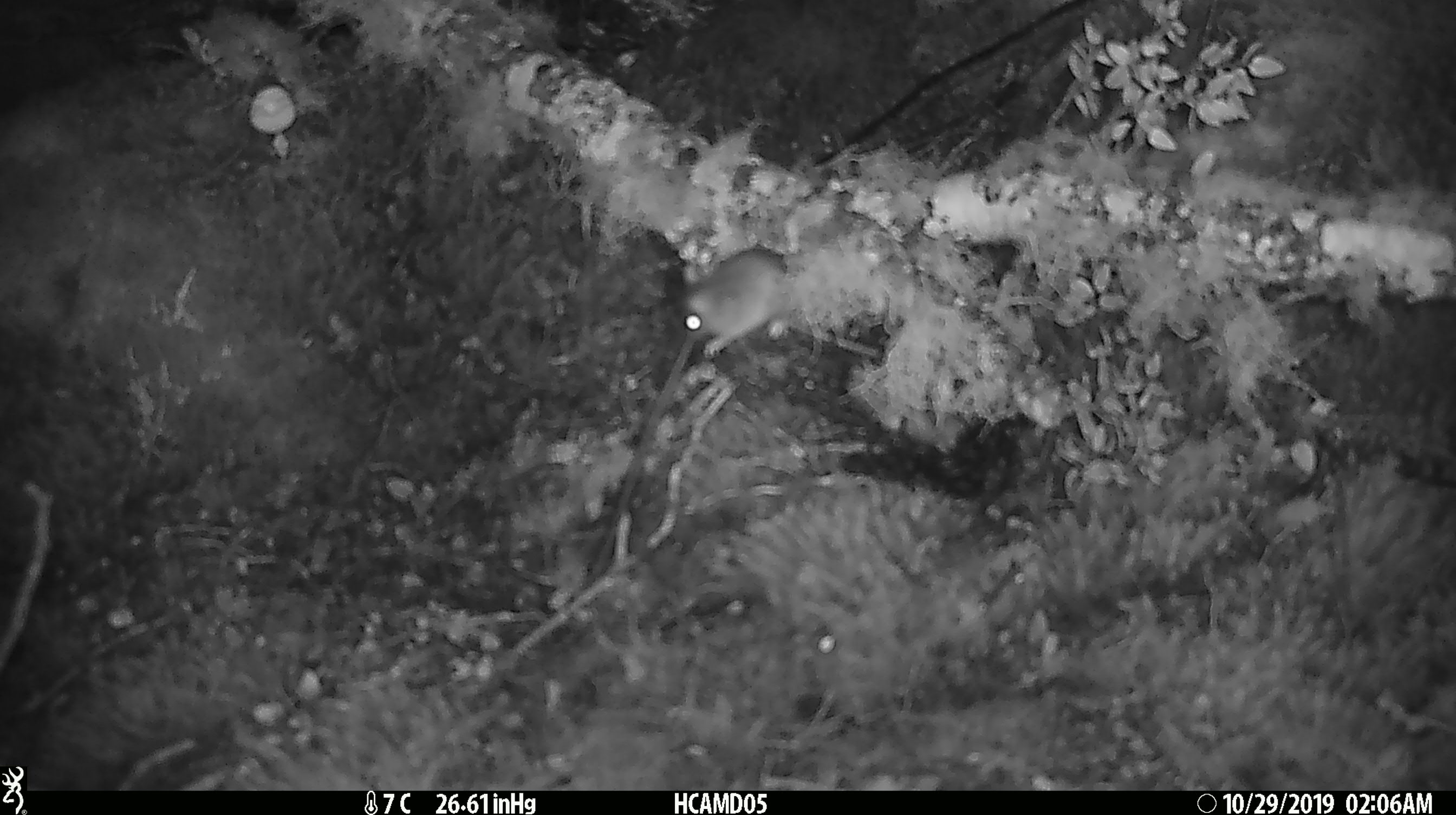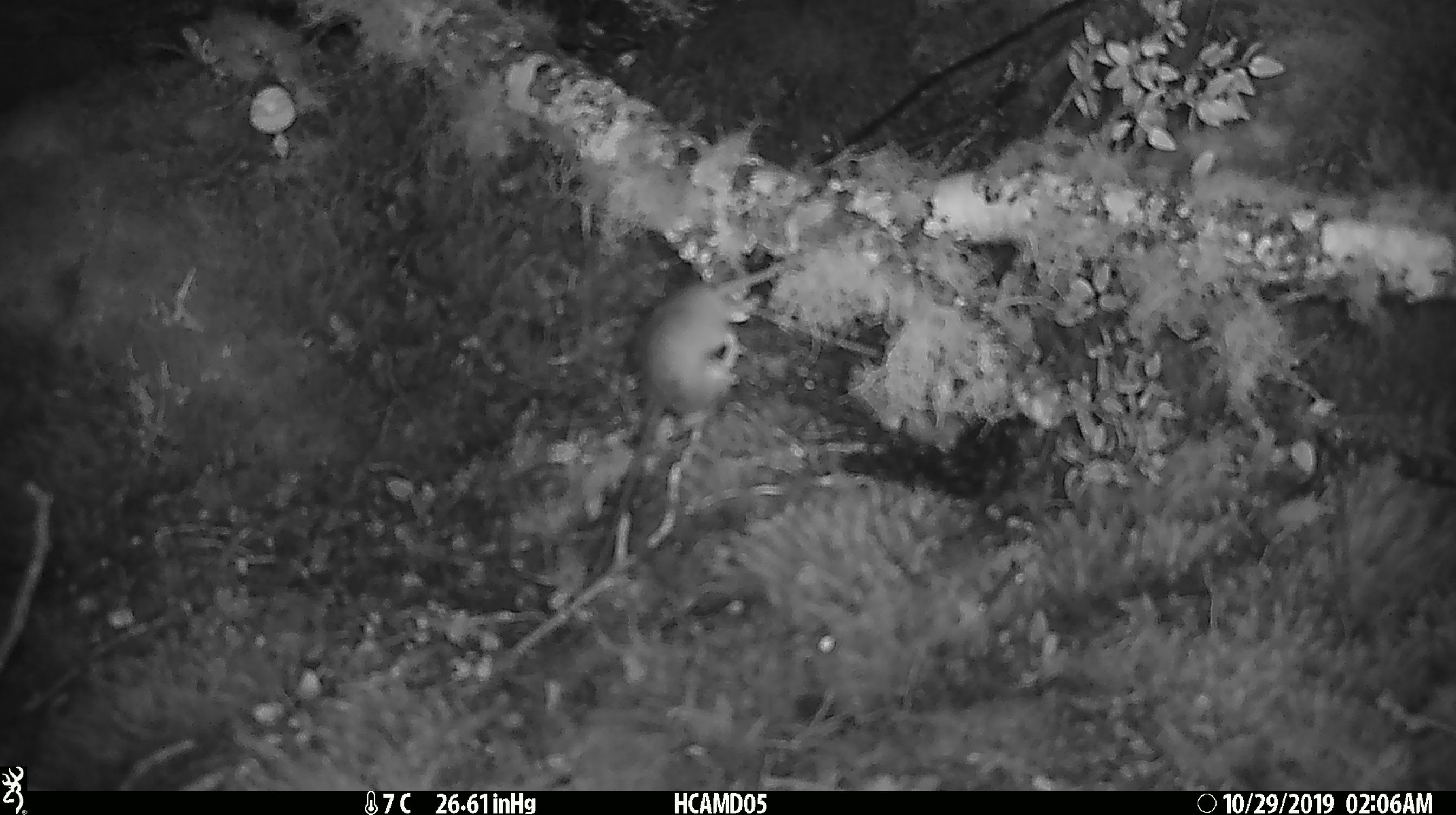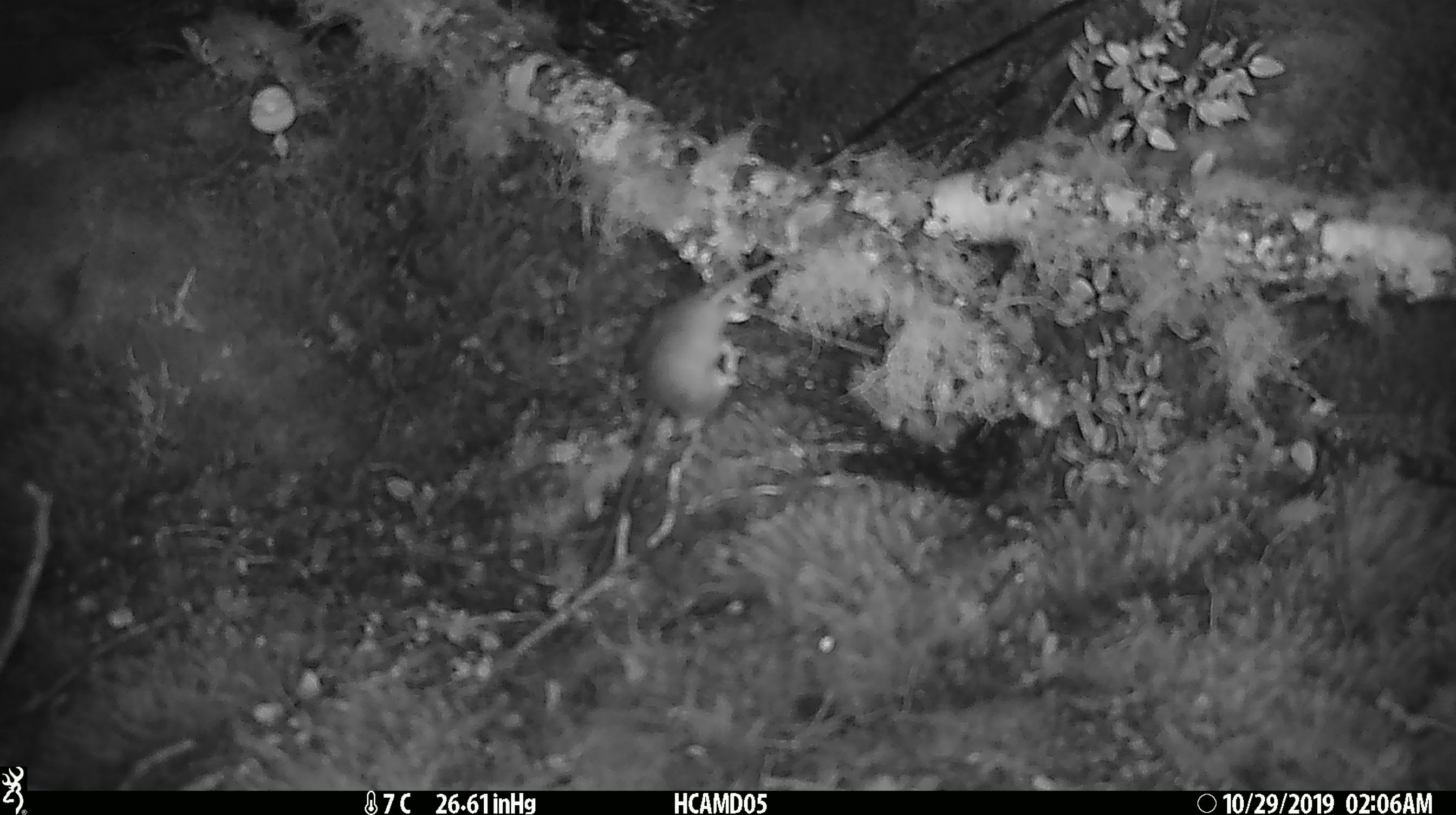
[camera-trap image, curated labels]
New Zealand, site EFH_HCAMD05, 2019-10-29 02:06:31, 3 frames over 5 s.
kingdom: Animalia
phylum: Chordata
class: Mammalia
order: Rodentia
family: Muridae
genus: Mus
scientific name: Mus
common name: mouse